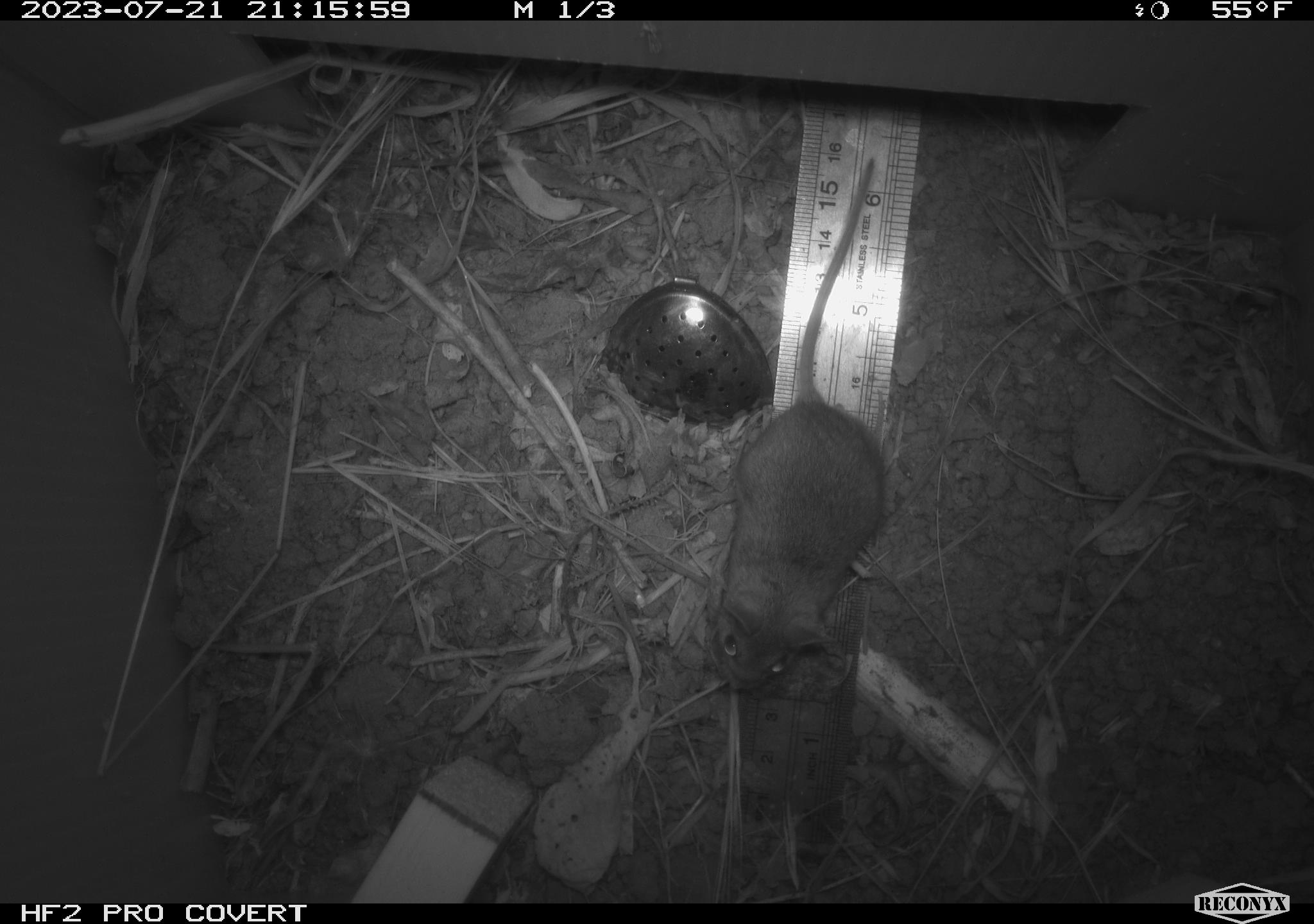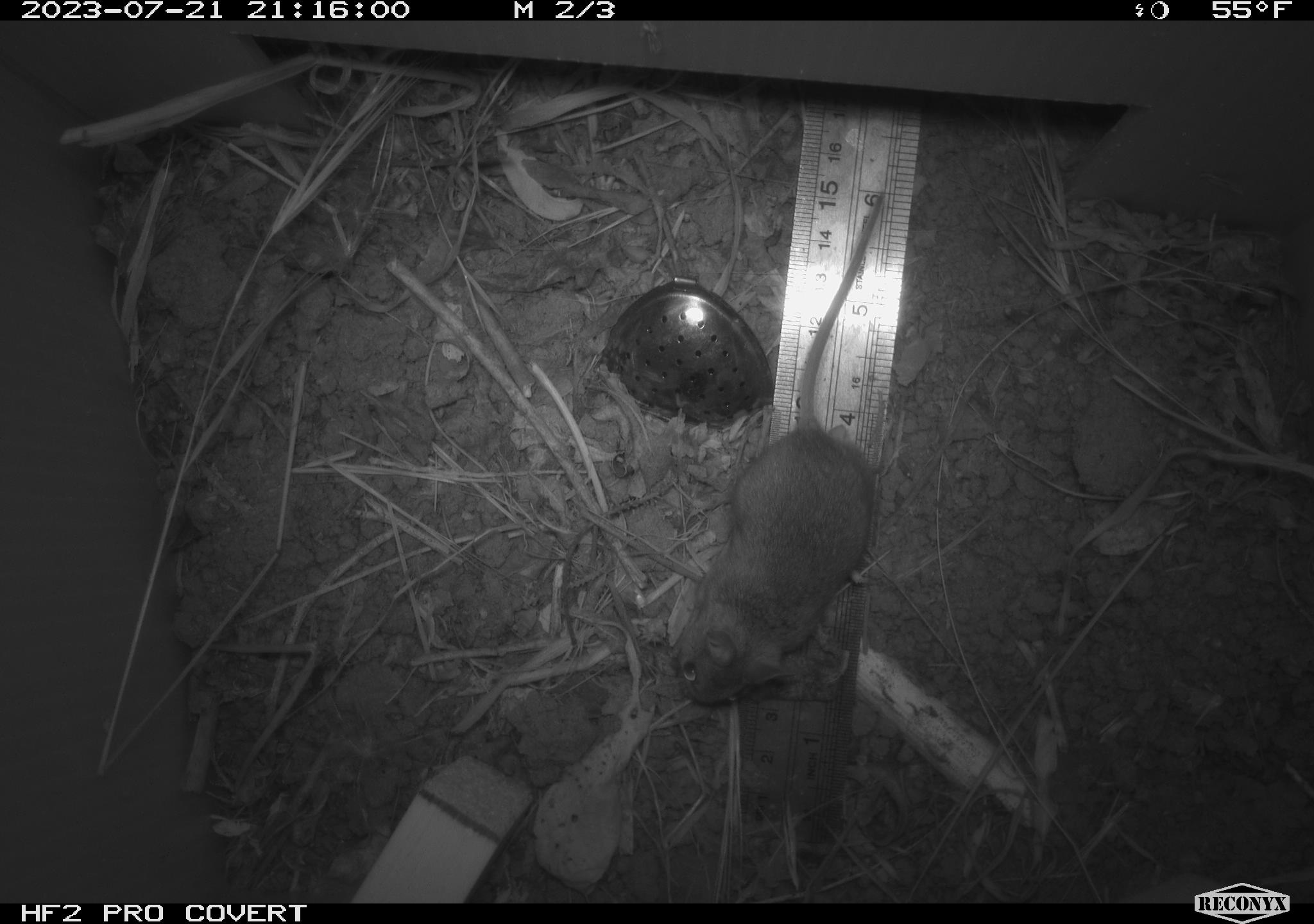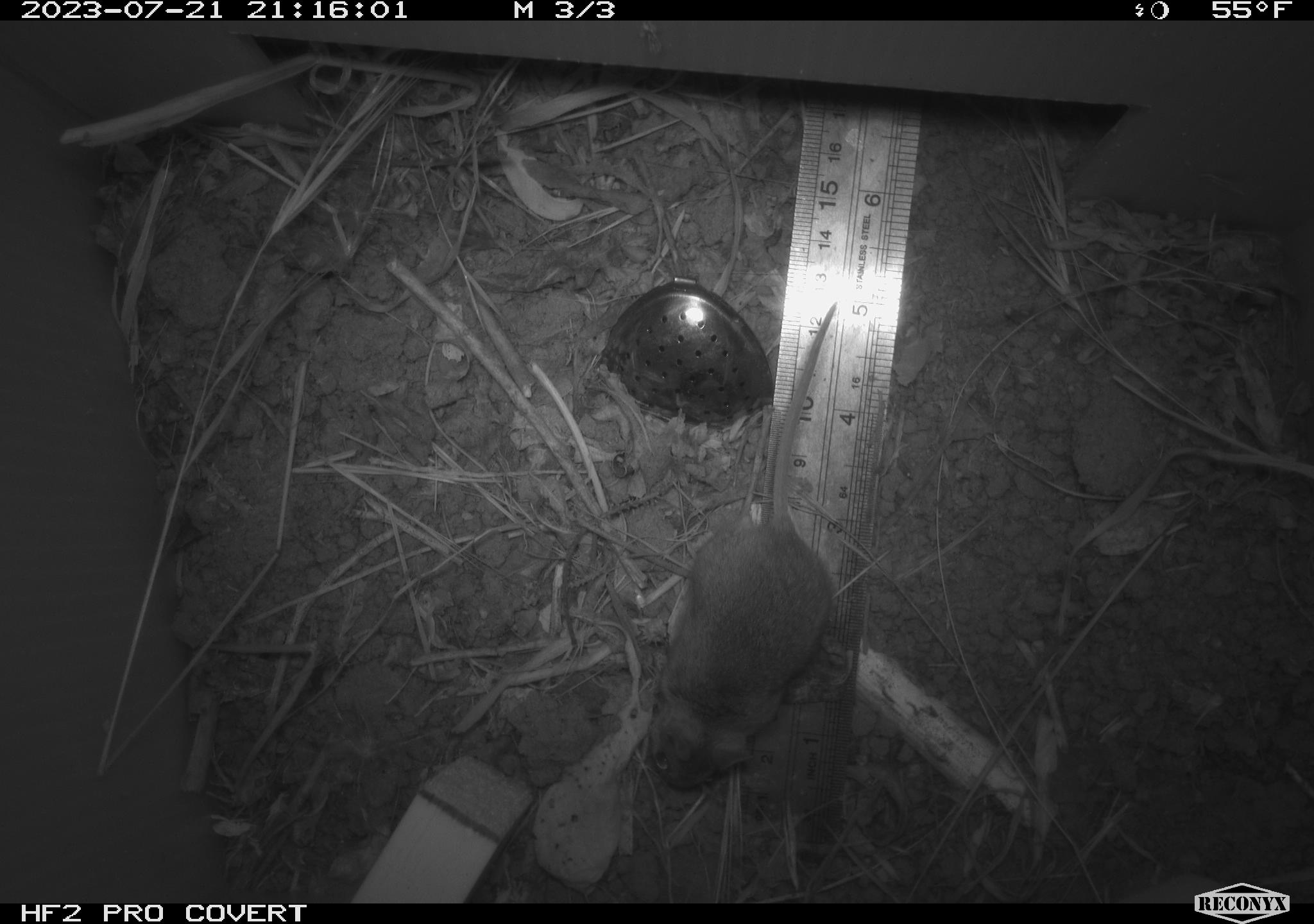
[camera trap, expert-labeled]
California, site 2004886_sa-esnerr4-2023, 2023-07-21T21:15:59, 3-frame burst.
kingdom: Animalia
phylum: Chordata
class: Mammalia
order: Rodentia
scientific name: Rodentia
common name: mouse species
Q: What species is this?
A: Mouse species (Rodentia).